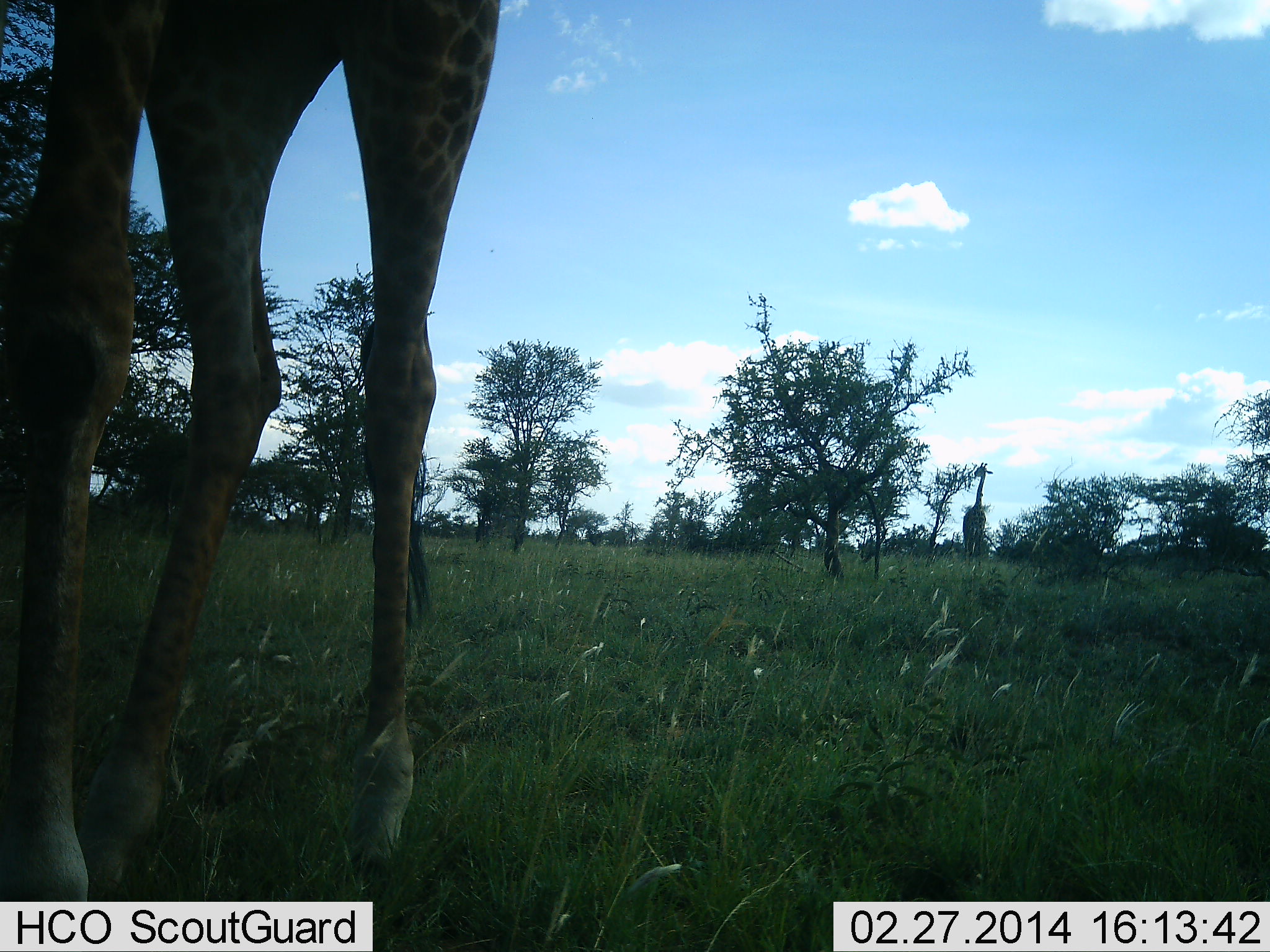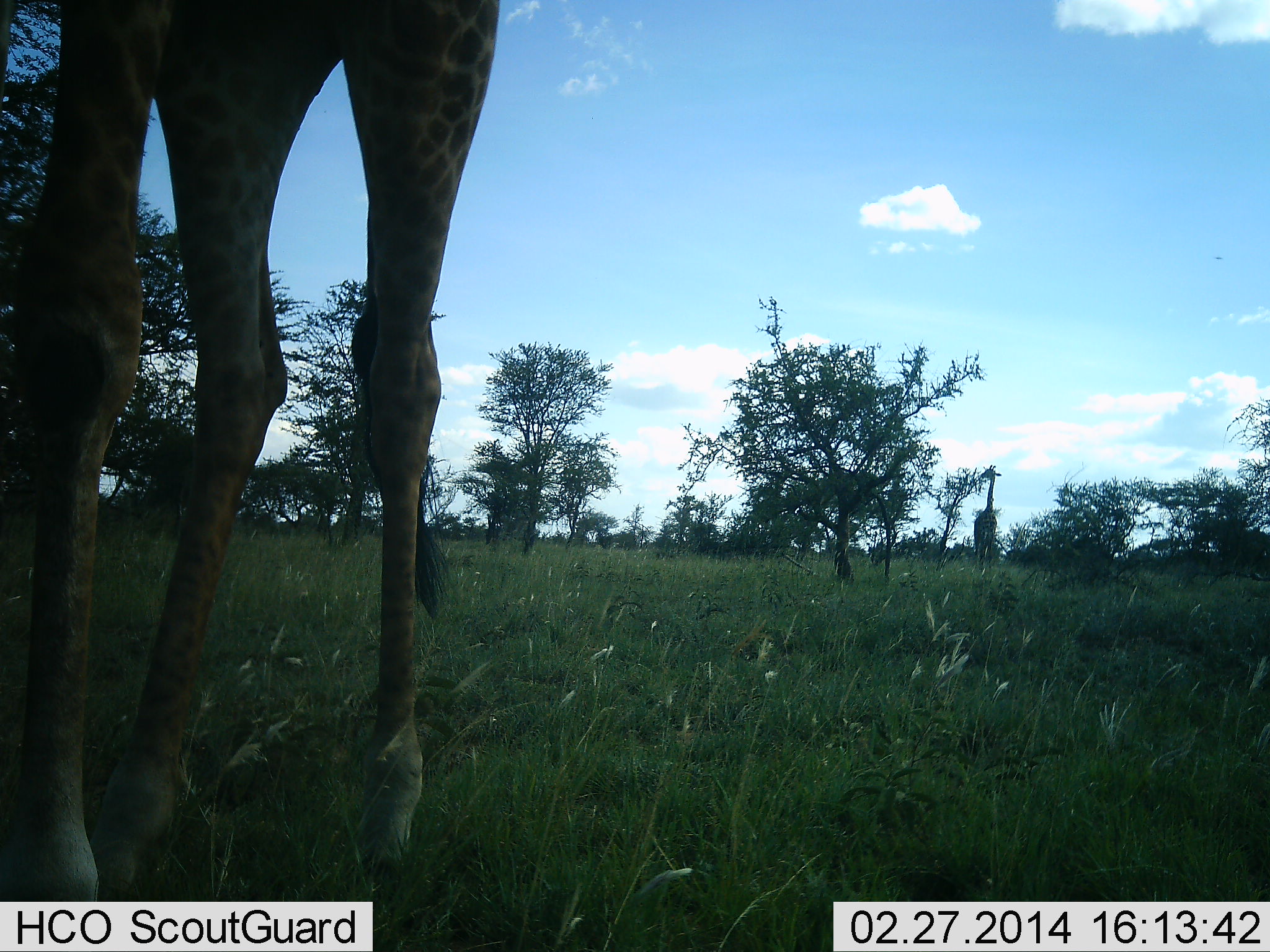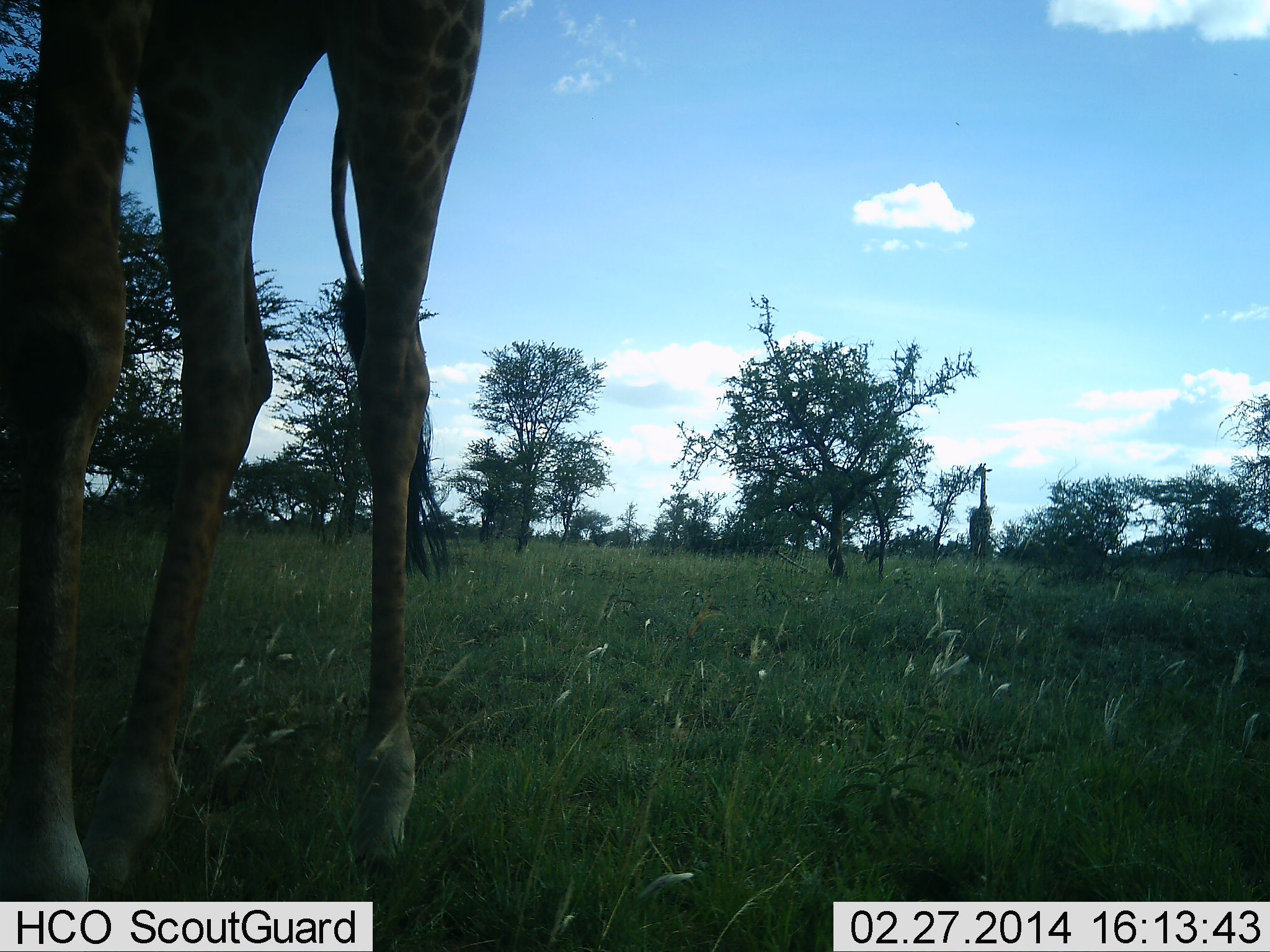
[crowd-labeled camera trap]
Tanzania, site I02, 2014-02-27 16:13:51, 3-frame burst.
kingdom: Animalia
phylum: Chordata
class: Mammalia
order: Artiodactyla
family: Giraffidae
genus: Giraffa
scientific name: Giraffa camelopardalis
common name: giraffe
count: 2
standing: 70%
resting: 0%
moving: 20%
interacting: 0%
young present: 10%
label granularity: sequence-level